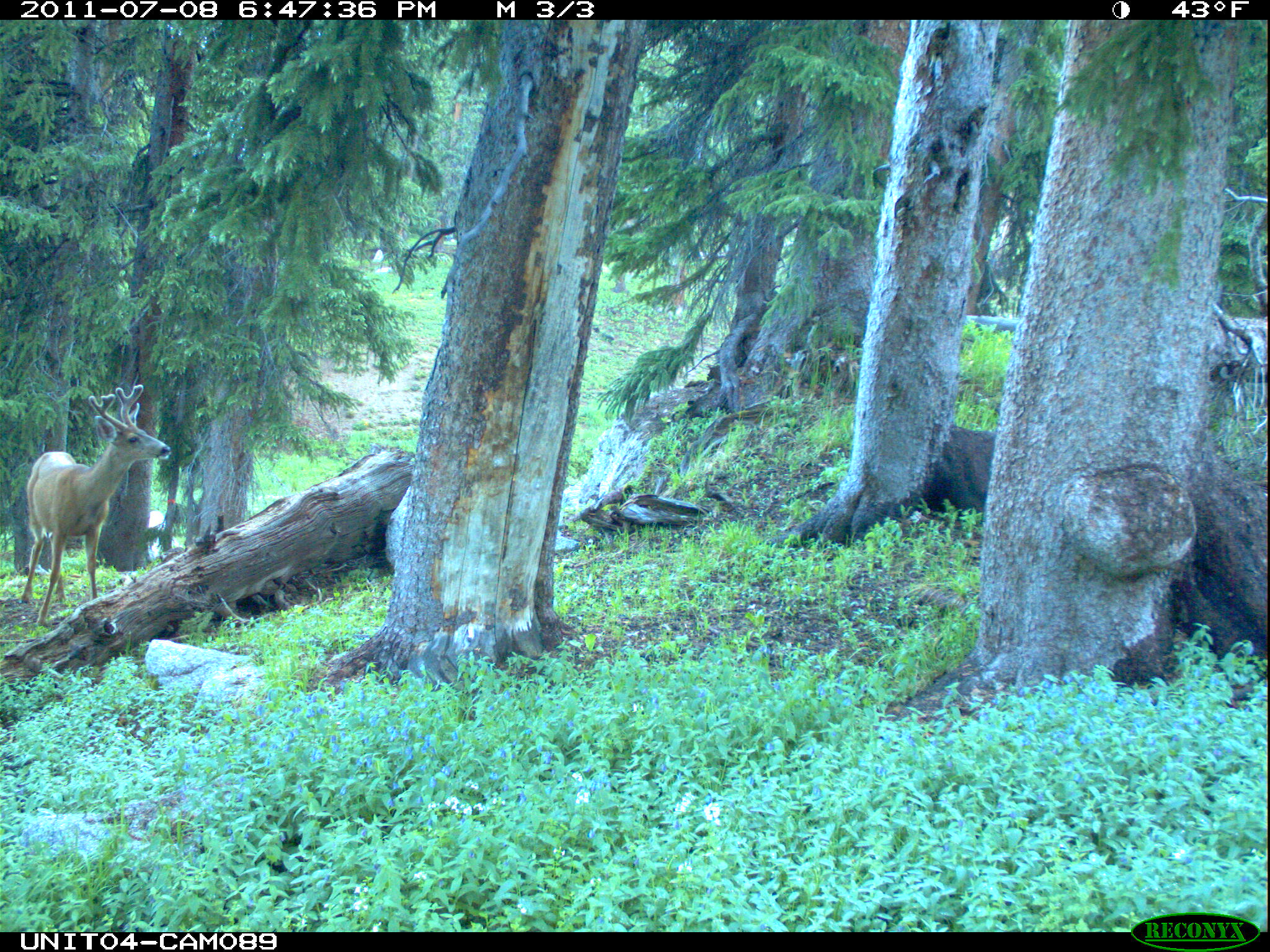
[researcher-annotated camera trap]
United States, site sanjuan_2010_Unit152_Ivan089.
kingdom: Animalia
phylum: Chordata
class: Mammalia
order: Artiodactyla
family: Cervidae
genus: Odocoileus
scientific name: Odocoileus hemionus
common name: mule deer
Odocoileus hemionus (mule deer).